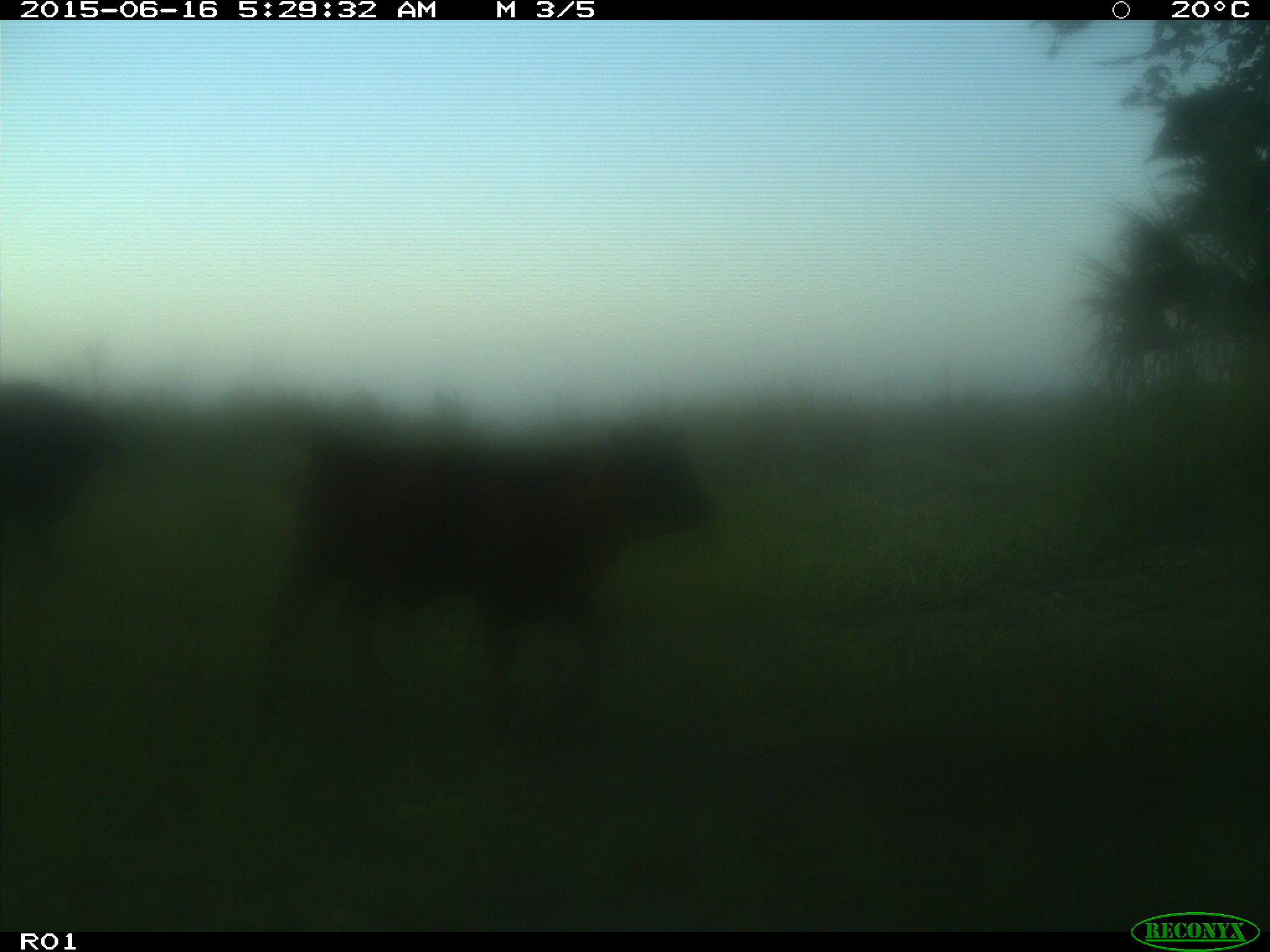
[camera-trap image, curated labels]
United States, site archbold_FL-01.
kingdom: Animalia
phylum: Chordata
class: Mammalia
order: Artiodactyla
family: Bovidae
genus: Bos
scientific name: Bos taurus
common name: domestic cow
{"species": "Bos taurus (domestic cow)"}